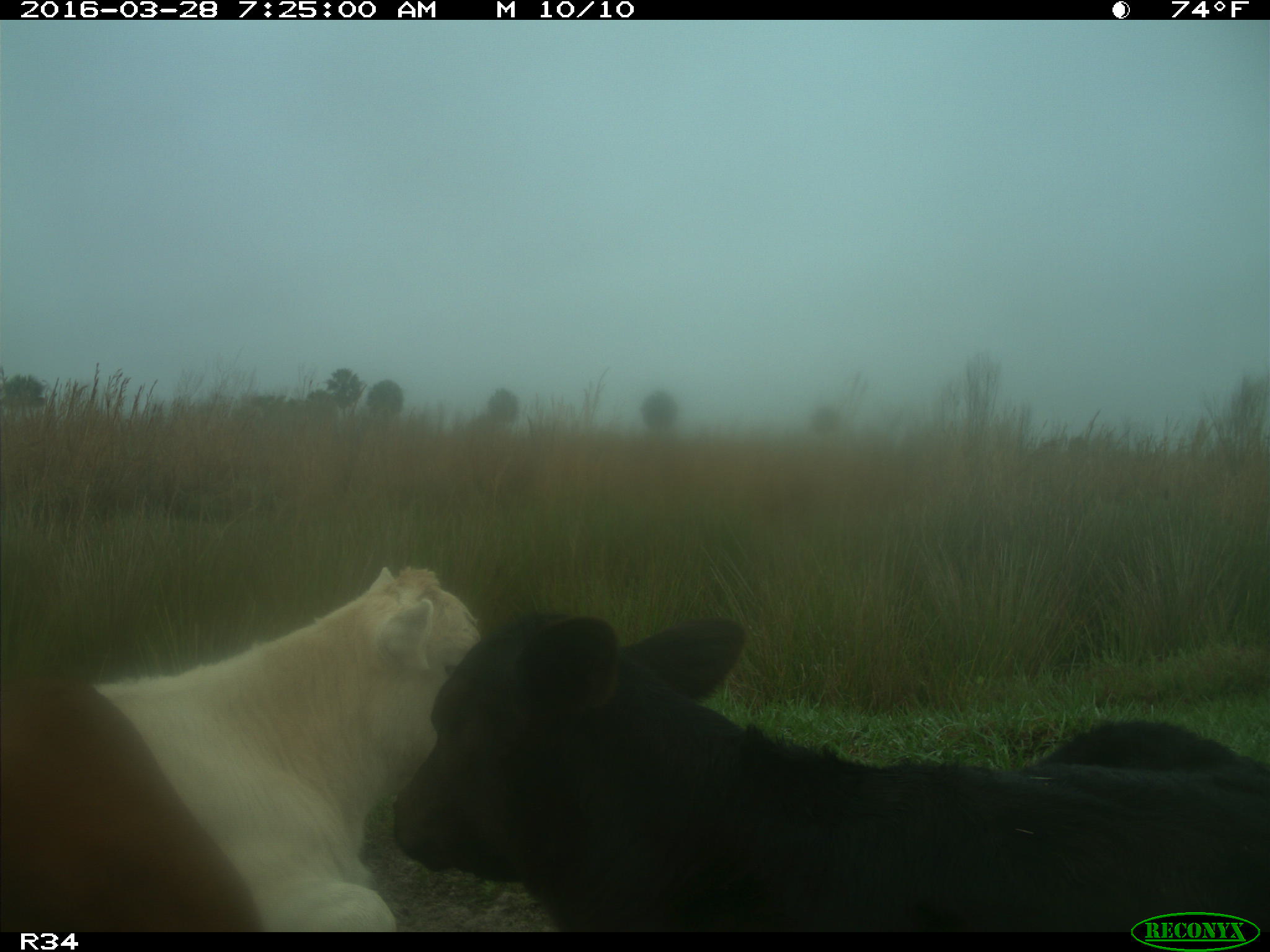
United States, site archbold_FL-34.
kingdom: Animalia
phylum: Chordata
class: Mammalia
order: Artiodactyla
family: Bovidae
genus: Bos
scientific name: Bos taurus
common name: domestic cow